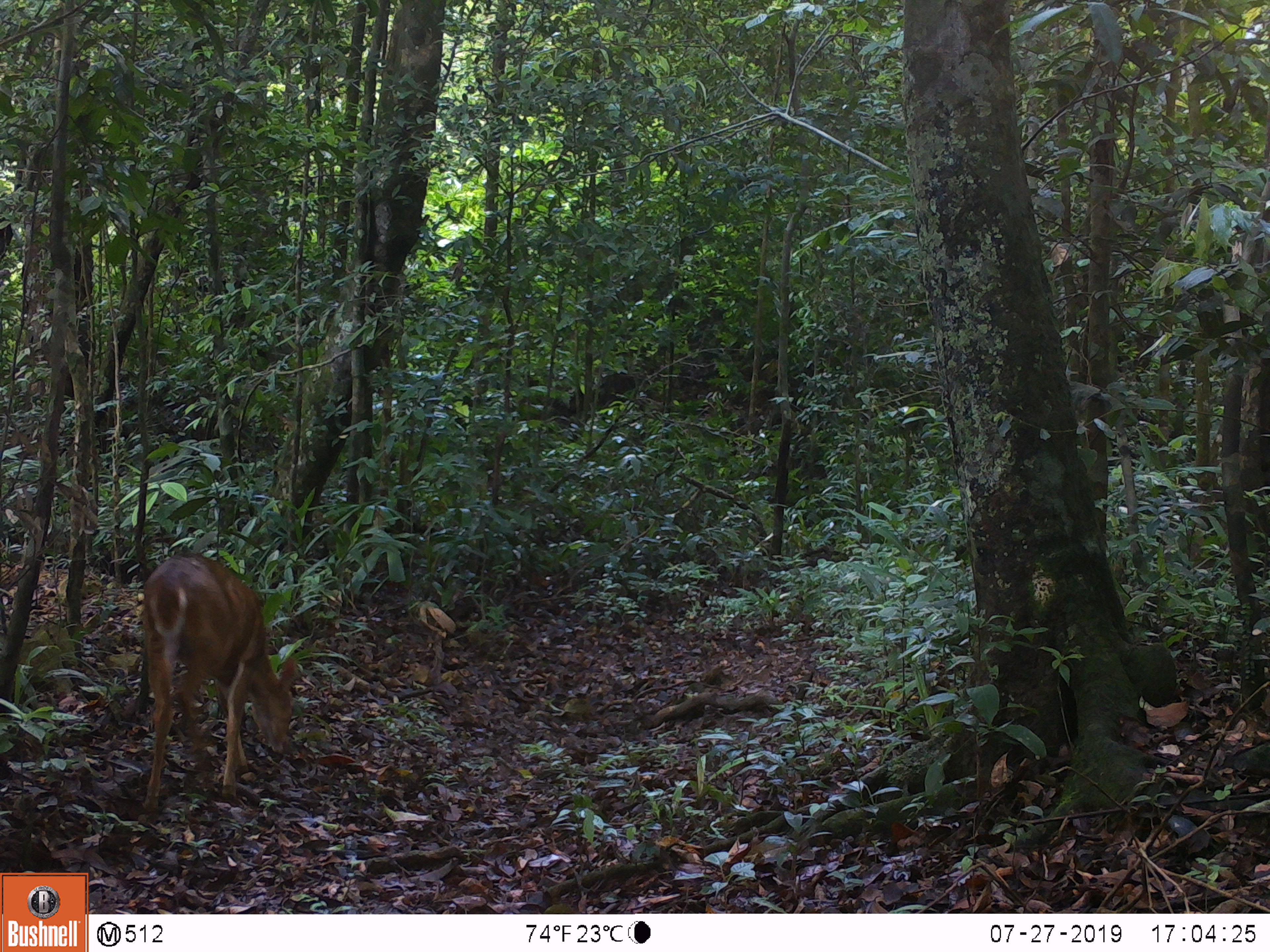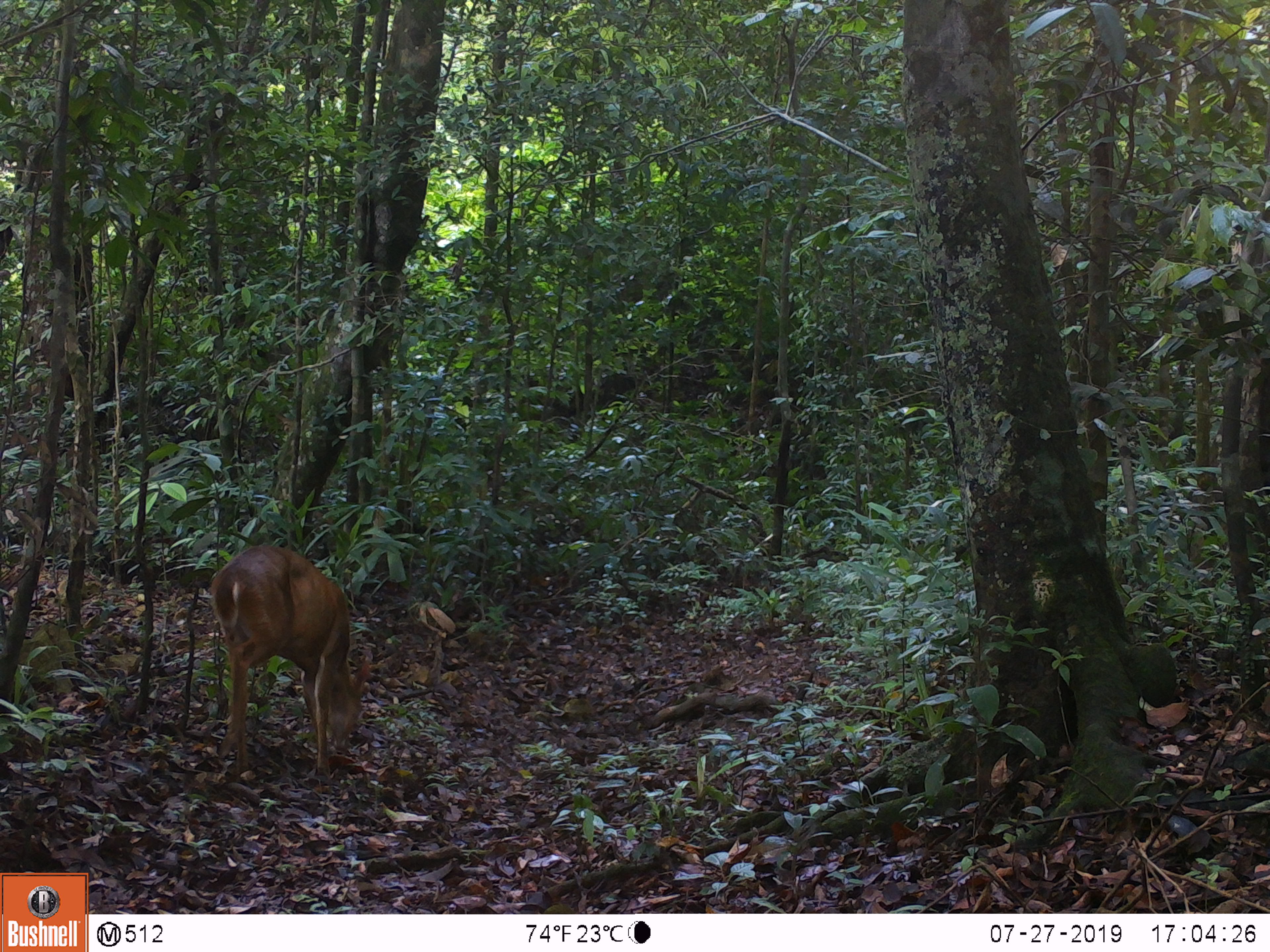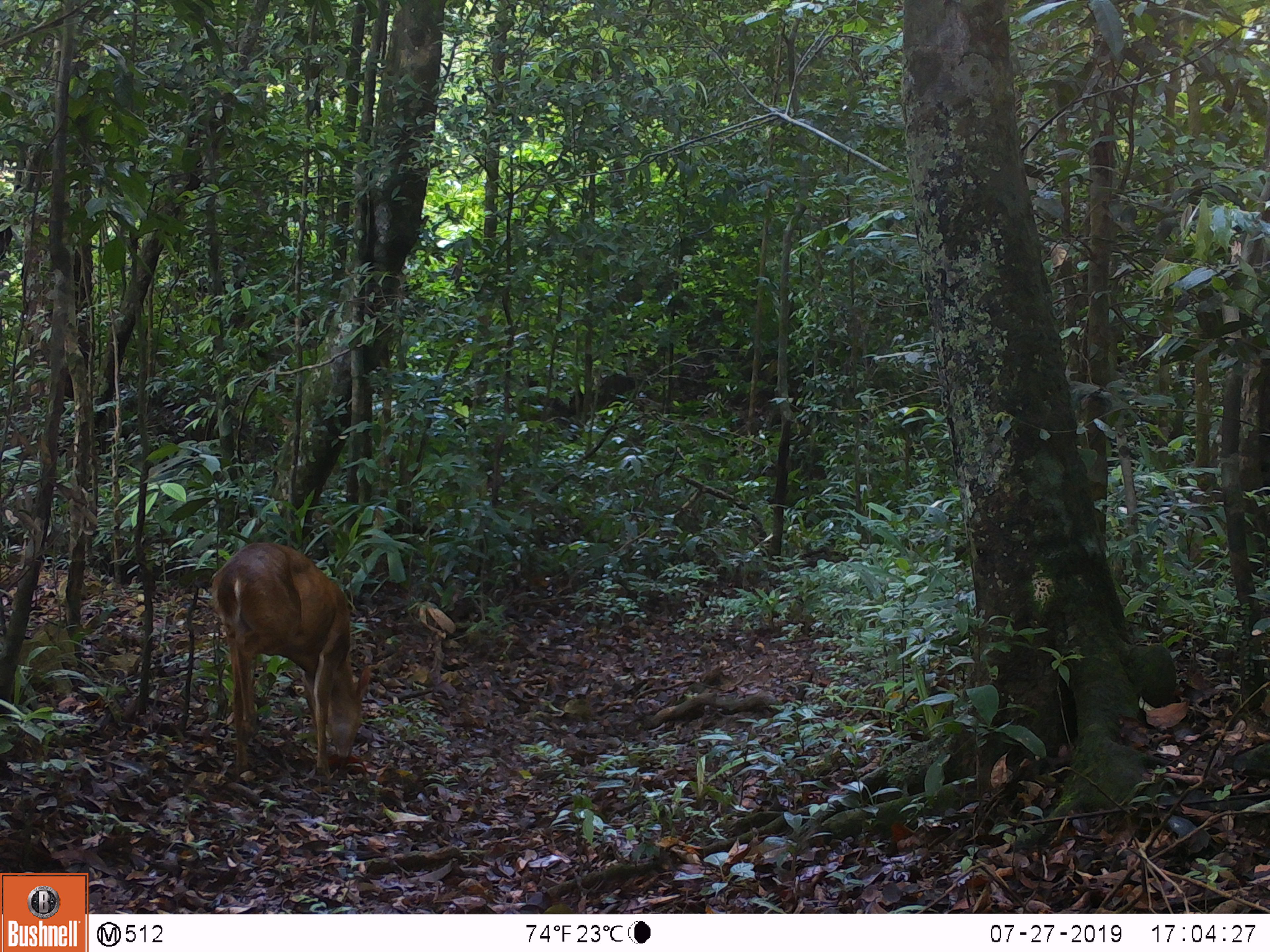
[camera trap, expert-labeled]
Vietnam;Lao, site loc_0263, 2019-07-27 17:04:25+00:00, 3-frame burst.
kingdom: Animalia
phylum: Chordata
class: Mammalia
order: Artiodactyla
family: Cervidae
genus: Muntiacus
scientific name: Muntiacus vuquangensis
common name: large-antlered muntjac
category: large antlered muntjac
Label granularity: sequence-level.